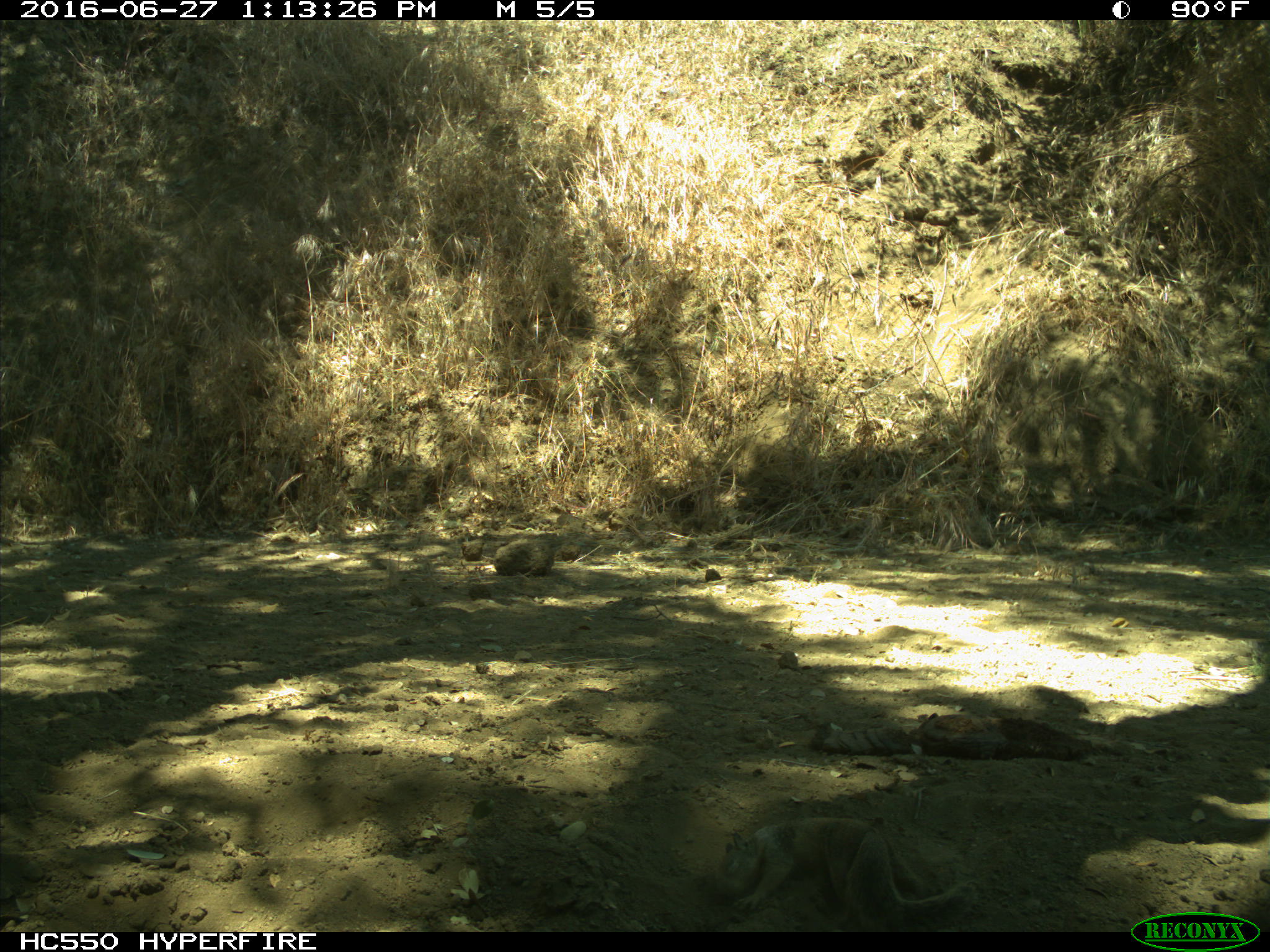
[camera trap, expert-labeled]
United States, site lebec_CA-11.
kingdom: Animalia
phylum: Chordata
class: Mammalia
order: Rodentia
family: Sciuridae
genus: Otospermophilus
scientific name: Otospermophilus beecheyi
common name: california ground squirrel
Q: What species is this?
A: Otospermophilus beecheyi (california ground squirrel).